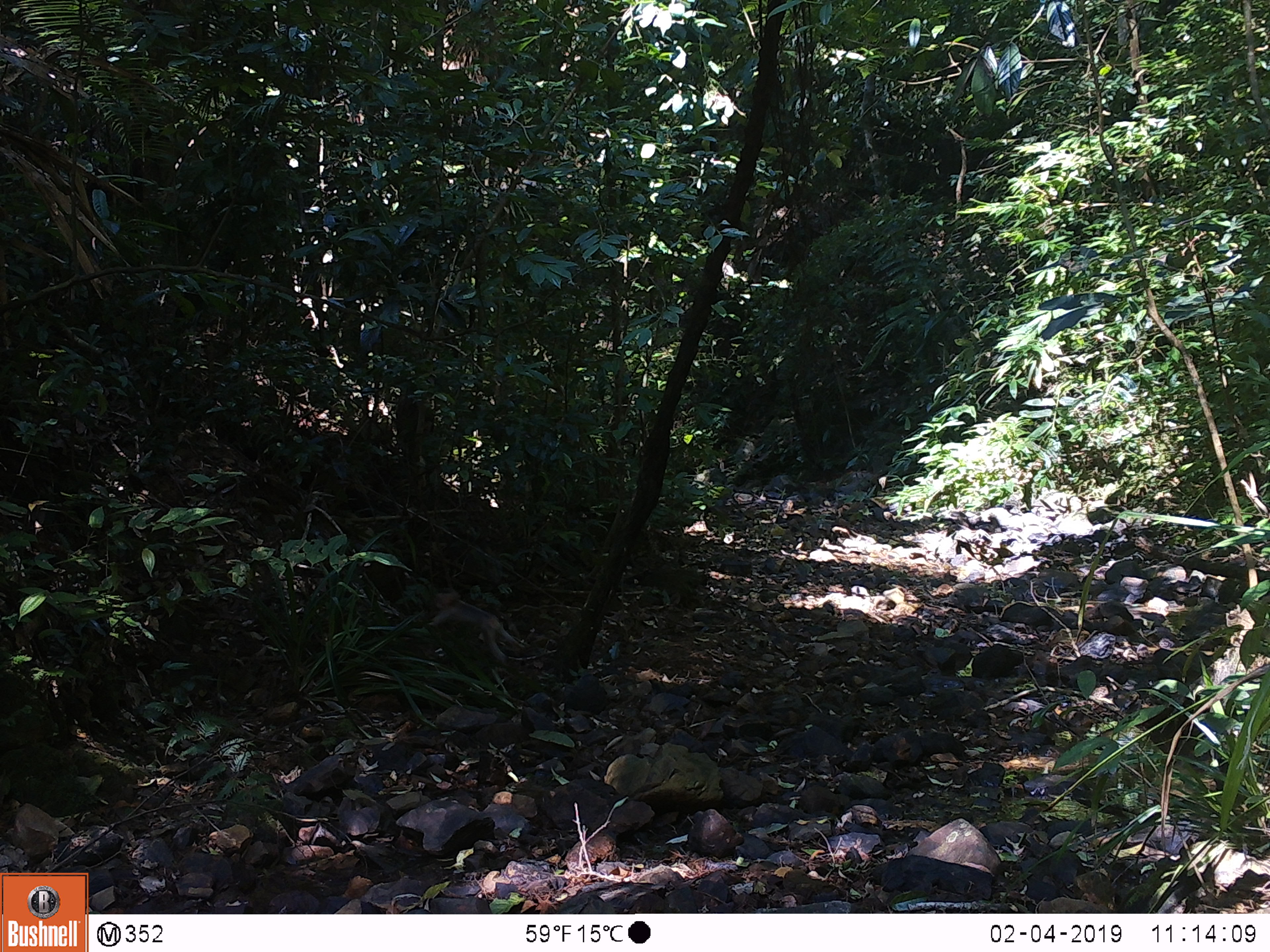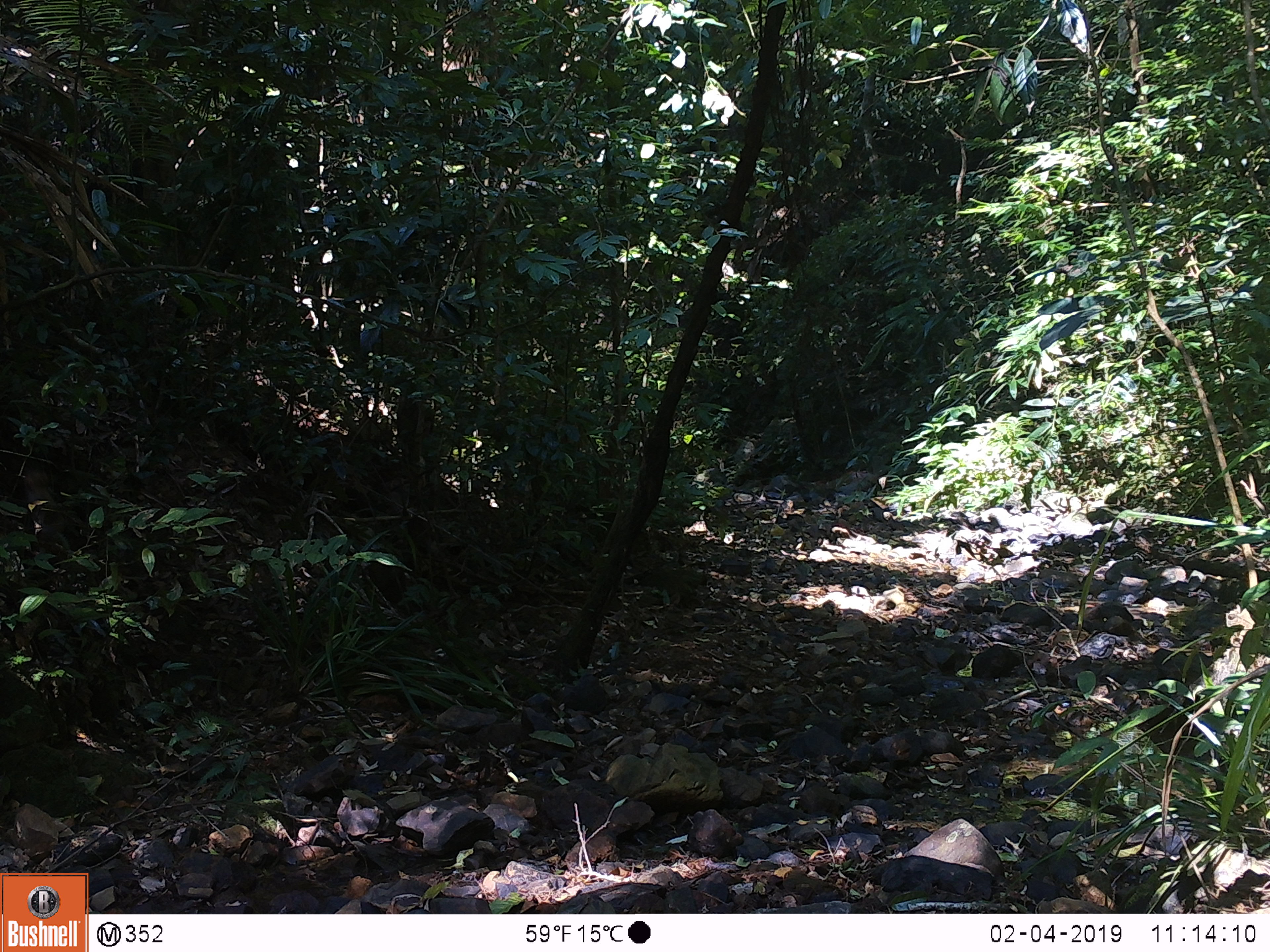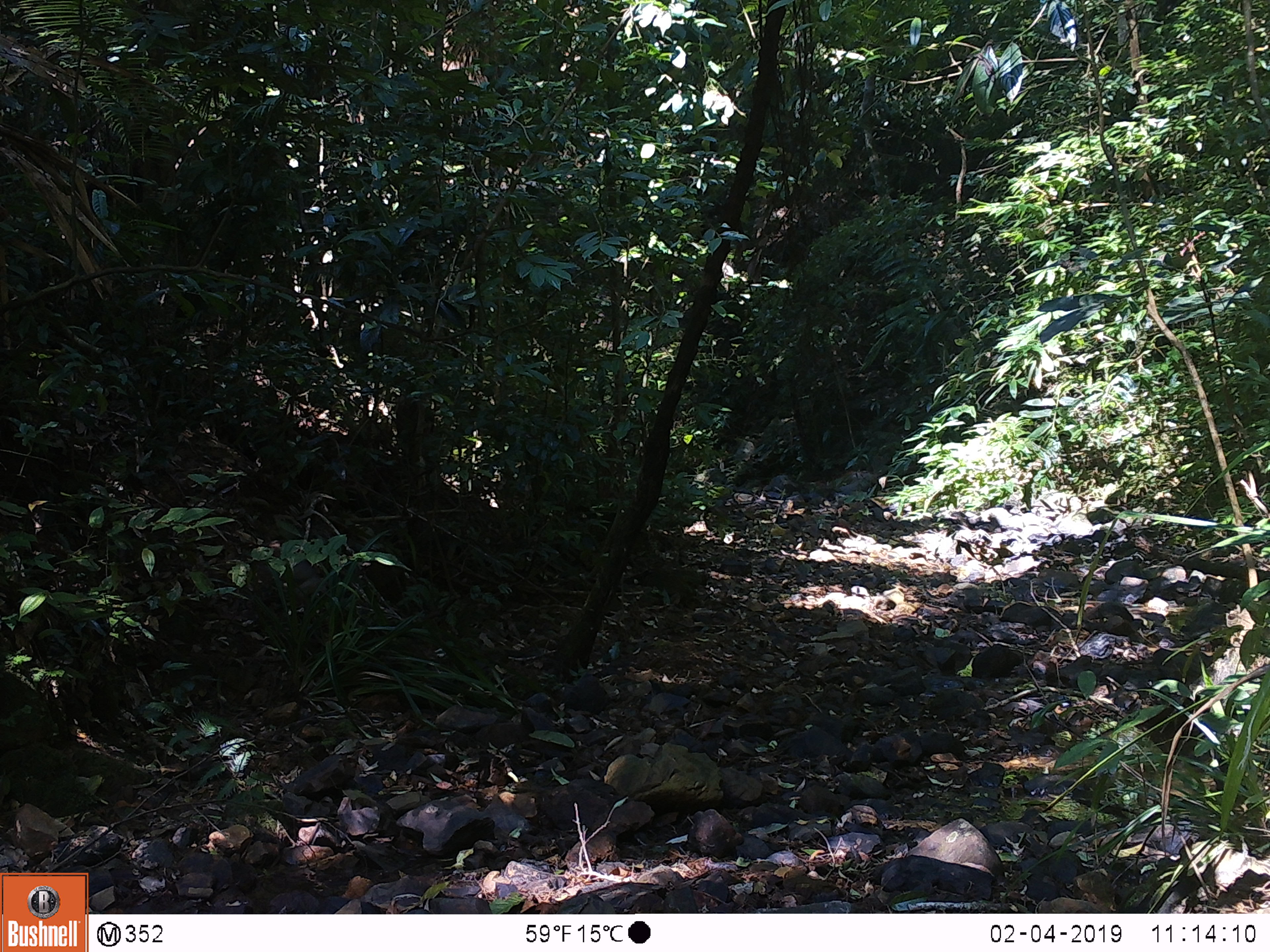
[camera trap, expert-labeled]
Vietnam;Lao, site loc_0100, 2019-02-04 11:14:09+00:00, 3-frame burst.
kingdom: Animalia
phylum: Chordata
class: Mammalia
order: Primates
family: Cercopithecidae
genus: Macaca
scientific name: Macaca nemestrina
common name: pig-tailed macaque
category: pig tailed macaque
Pig tailed macaque (pig-tailed macaque) (Macaca nemestrina). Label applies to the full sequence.